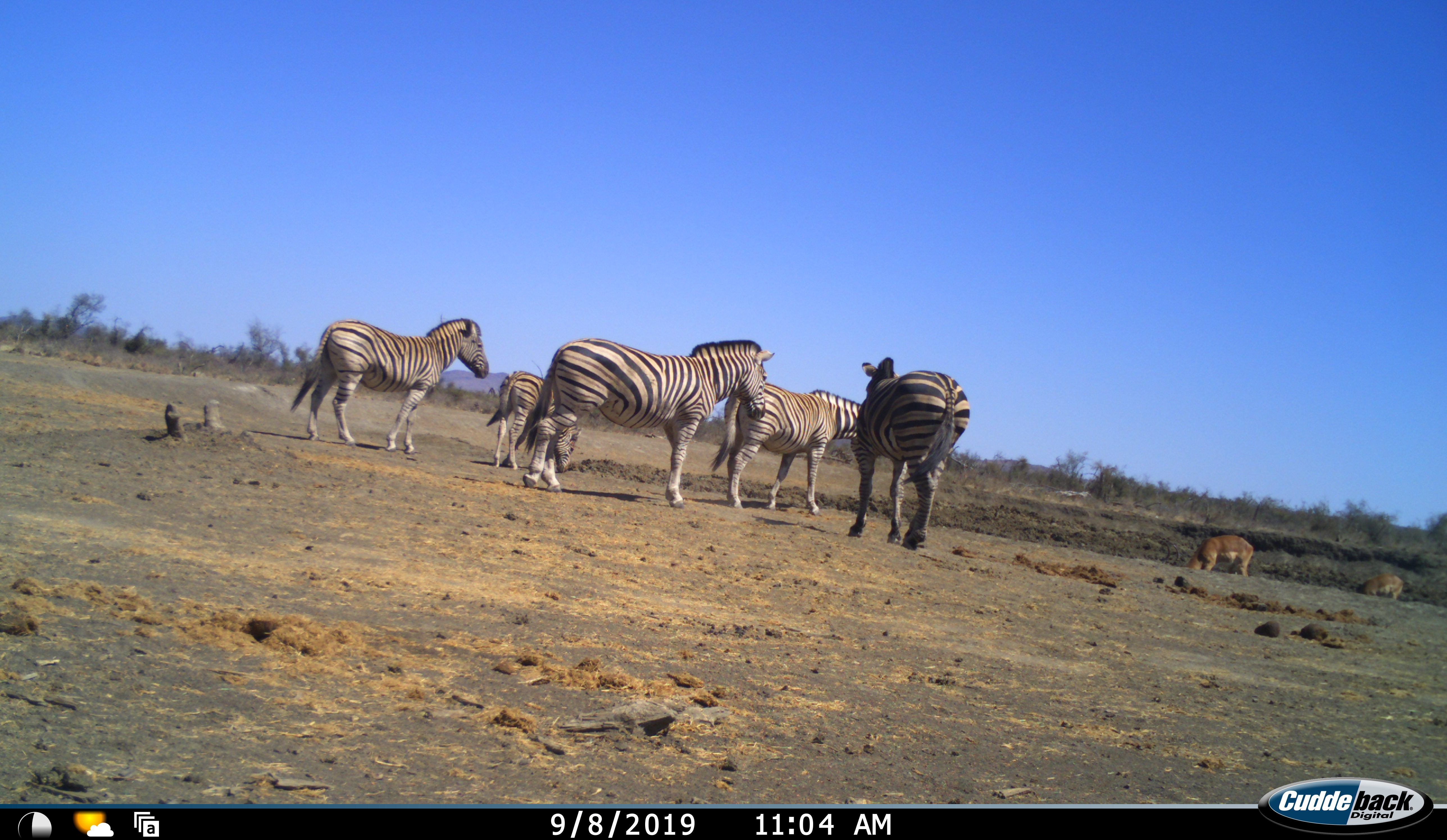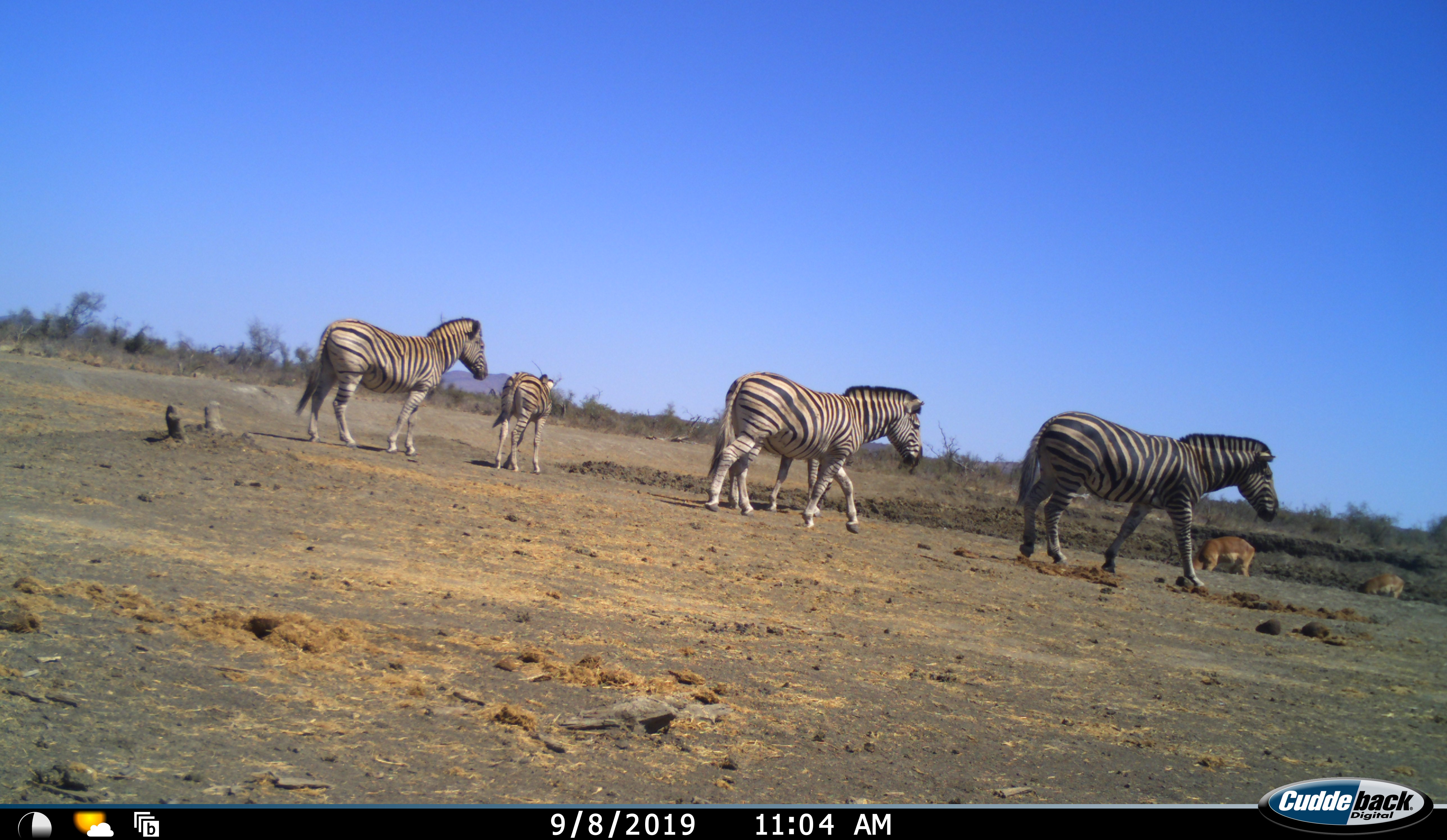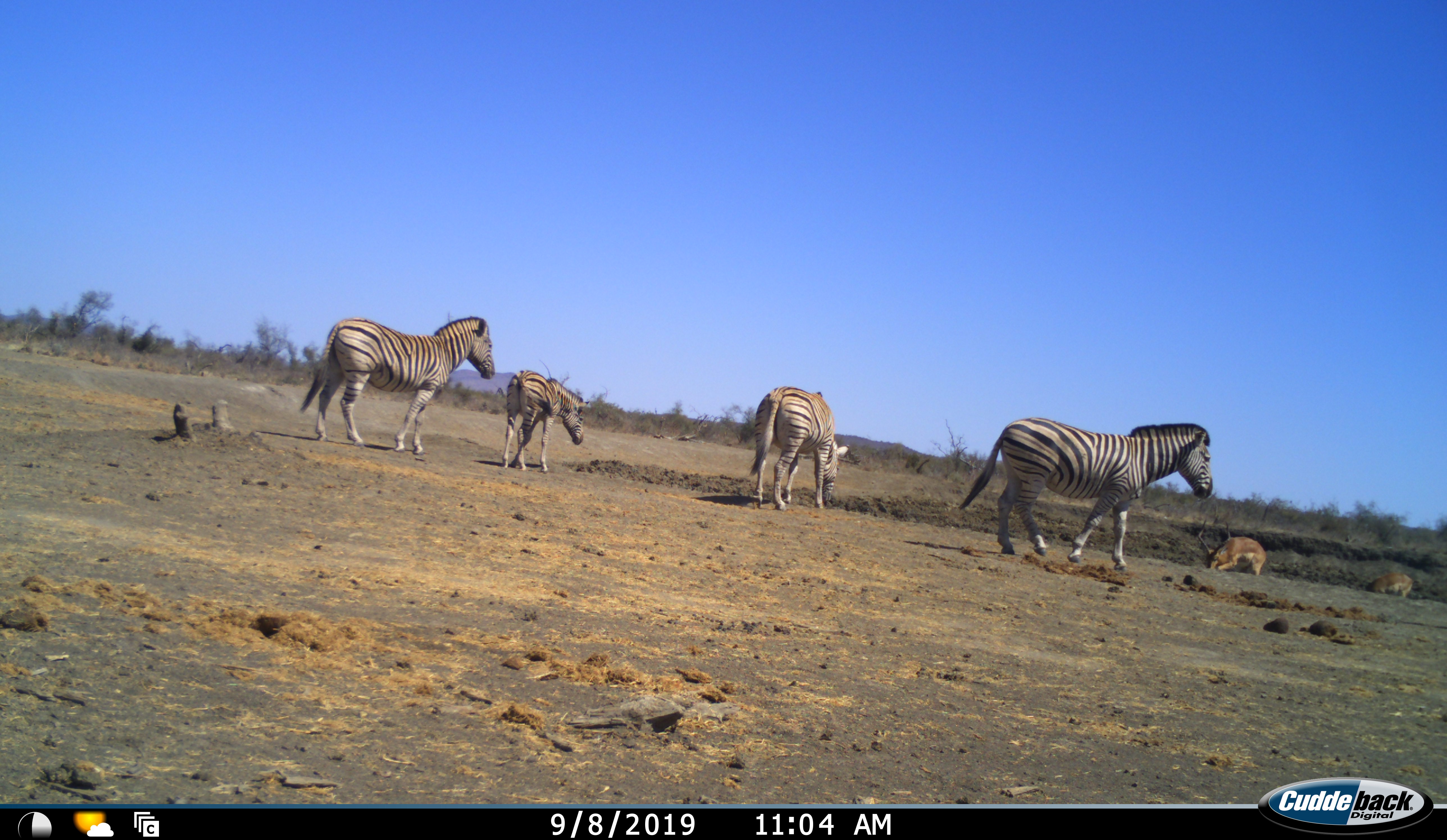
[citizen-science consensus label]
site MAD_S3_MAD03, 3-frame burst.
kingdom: Animalia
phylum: Chordata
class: Mammalia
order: Artiodactyla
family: Bovidae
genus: Aepyceros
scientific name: Aepyceros melampus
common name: impala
Impala (Aepyceros melampus), count 2. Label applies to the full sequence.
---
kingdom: Animalia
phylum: Chordata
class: Mammalia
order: Perissodactyla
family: Equidae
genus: Equus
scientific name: Equus quagga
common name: plains zebra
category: zebraplains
Zebraplains (plains zebra) (Equus quagga), count 5. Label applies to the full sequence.